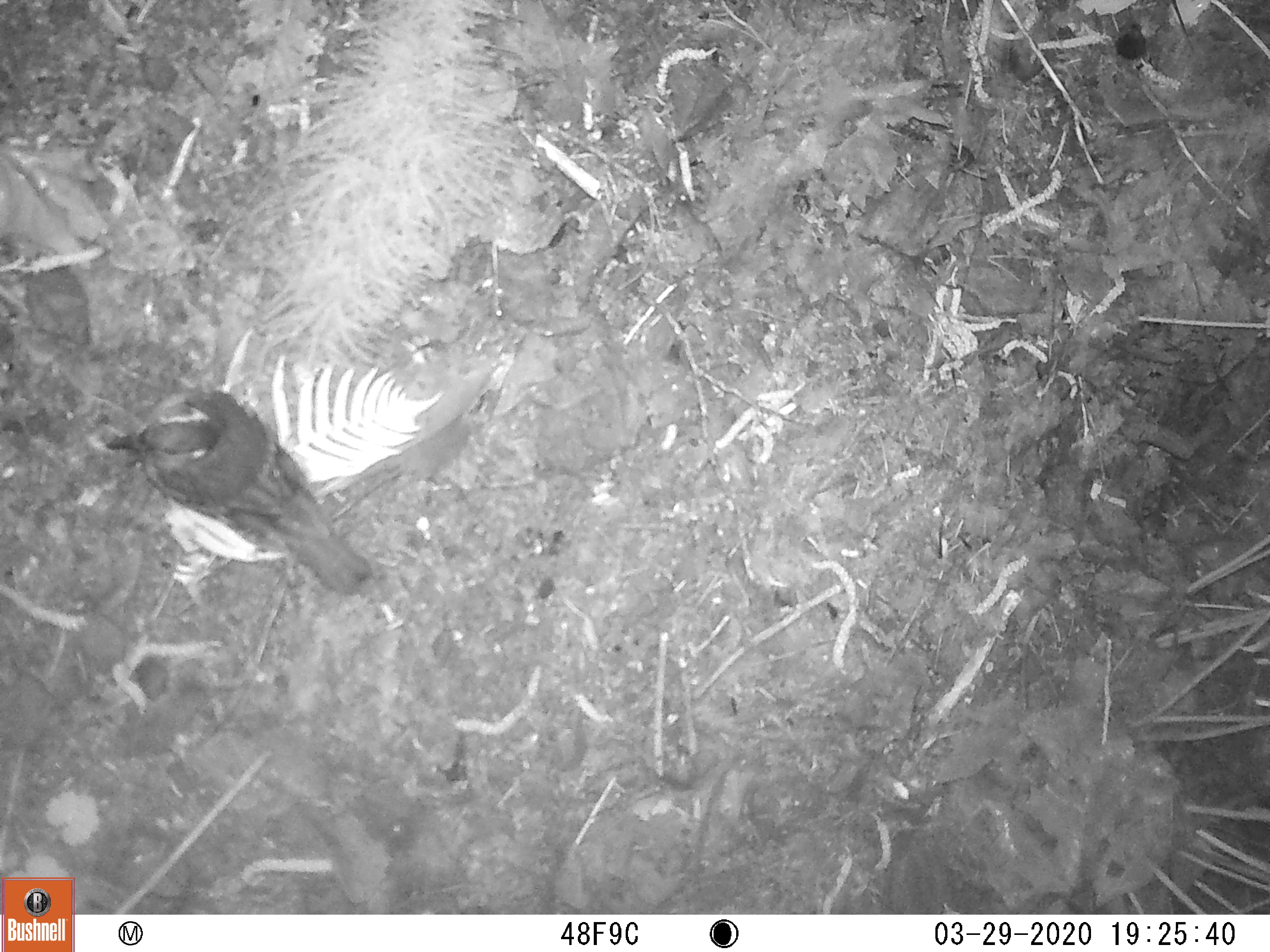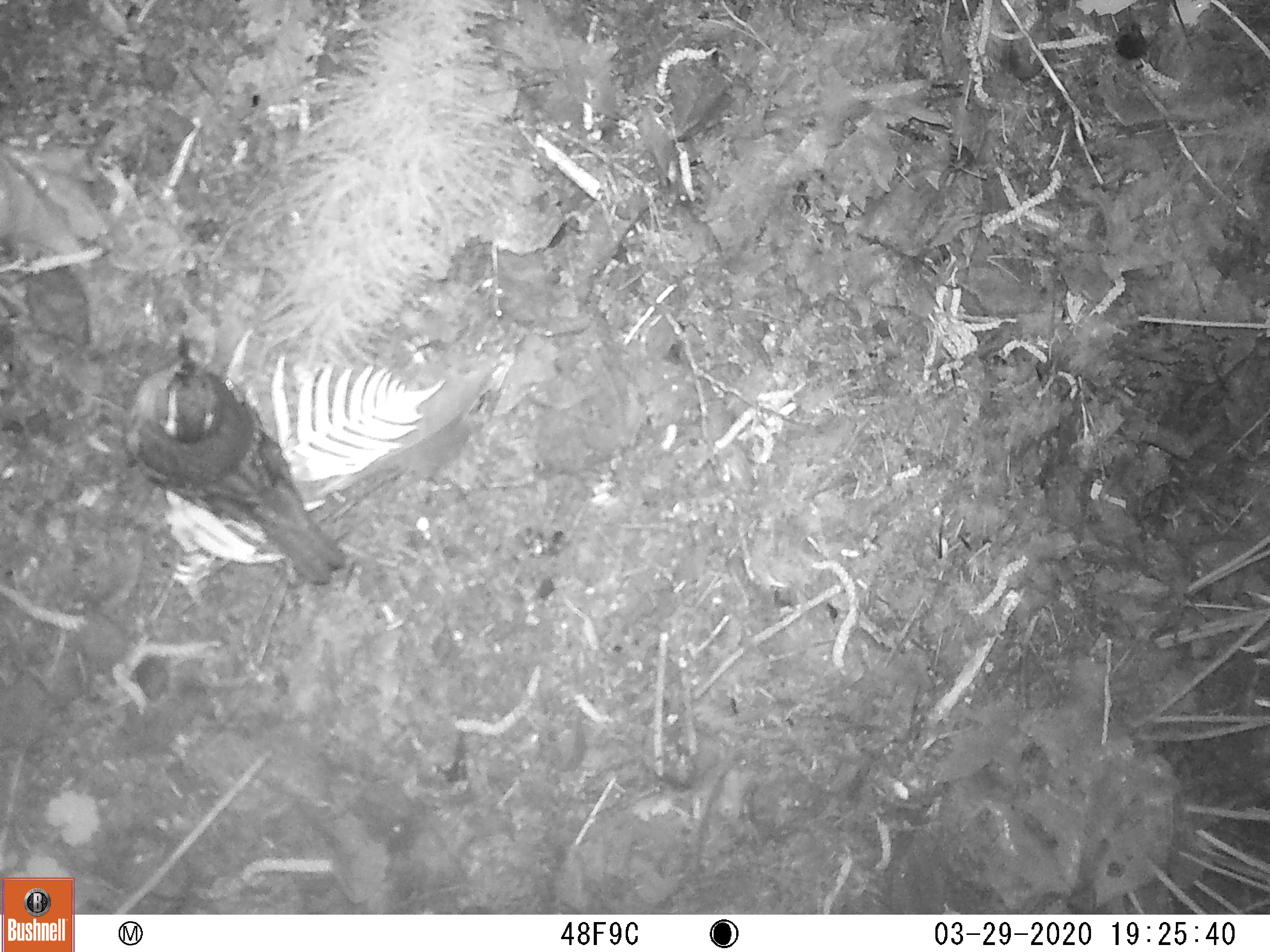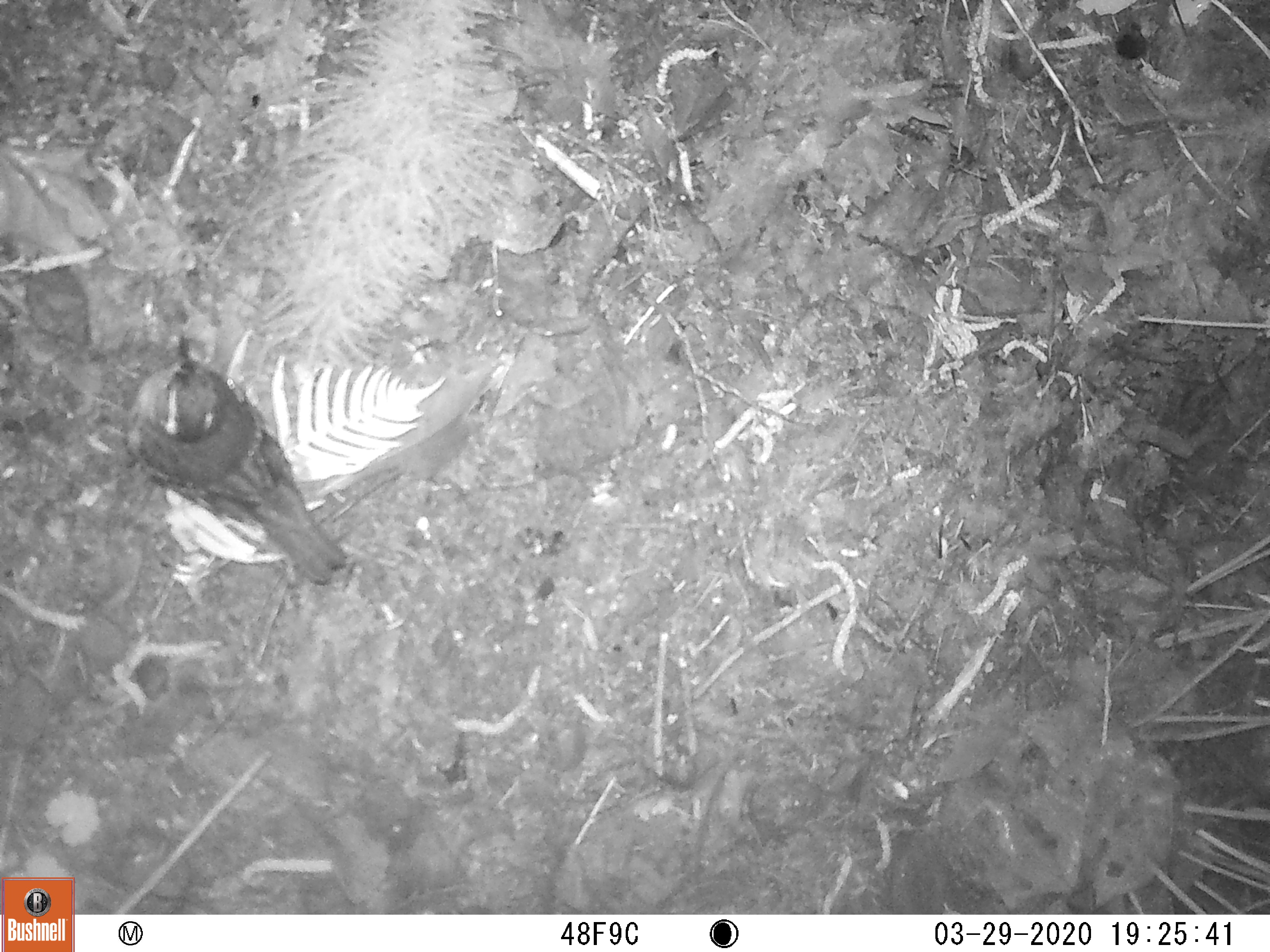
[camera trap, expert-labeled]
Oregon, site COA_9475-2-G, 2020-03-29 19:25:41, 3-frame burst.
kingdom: Animalia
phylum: Chordata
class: Aves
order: Passeriformes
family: Turdidae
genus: Ixoreus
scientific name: Ixoreus naevius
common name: varied thrush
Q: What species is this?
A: Varied thrush (Ixoreus naevius).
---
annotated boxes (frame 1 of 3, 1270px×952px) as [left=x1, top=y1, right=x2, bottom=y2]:
varied thrush: [left=104, top=393, right=371, bottom=597]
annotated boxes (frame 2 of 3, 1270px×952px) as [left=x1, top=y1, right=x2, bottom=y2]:
varied thrush: [left=126, top=338, right=344, bottom=581]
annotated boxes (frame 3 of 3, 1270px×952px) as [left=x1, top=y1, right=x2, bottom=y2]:
varied thrush: [left=126, top=338, right=346, bottom=585]